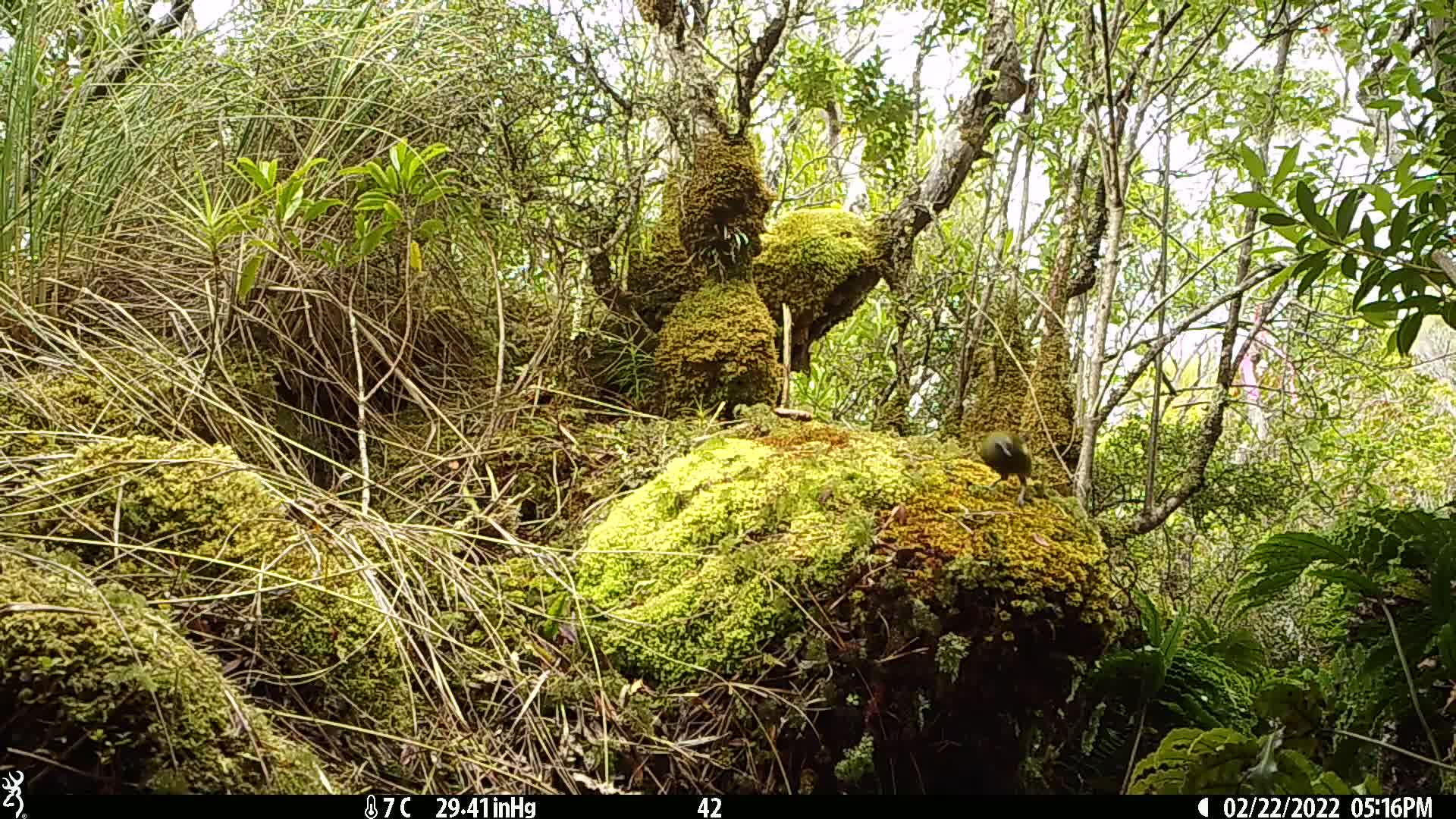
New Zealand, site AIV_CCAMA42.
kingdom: Animalia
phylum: Chordata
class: Aves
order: Passeriformes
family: Meliphagidae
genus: Anthornis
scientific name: Anthornis melanura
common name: new zealand bellbird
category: bellbird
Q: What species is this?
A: Bellbird (new zealand bellbird) (Anthornis melanura).